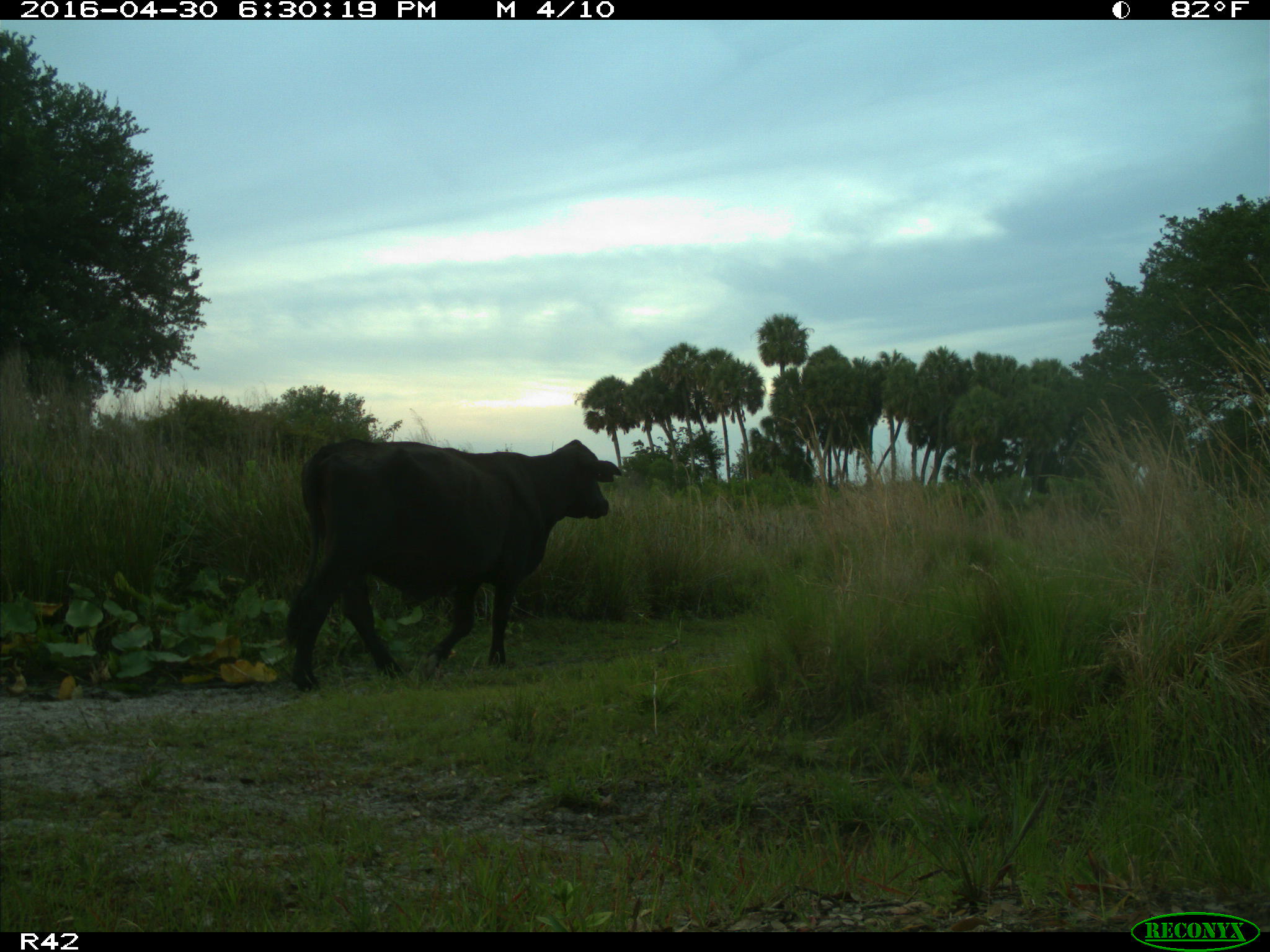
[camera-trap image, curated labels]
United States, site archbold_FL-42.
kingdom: Animalia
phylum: Chordata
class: Mammalia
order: Artiodactyla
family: Bovidae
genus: Bos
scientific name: Bos taurus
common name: domestic cow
Bos taurus (domestic cow).